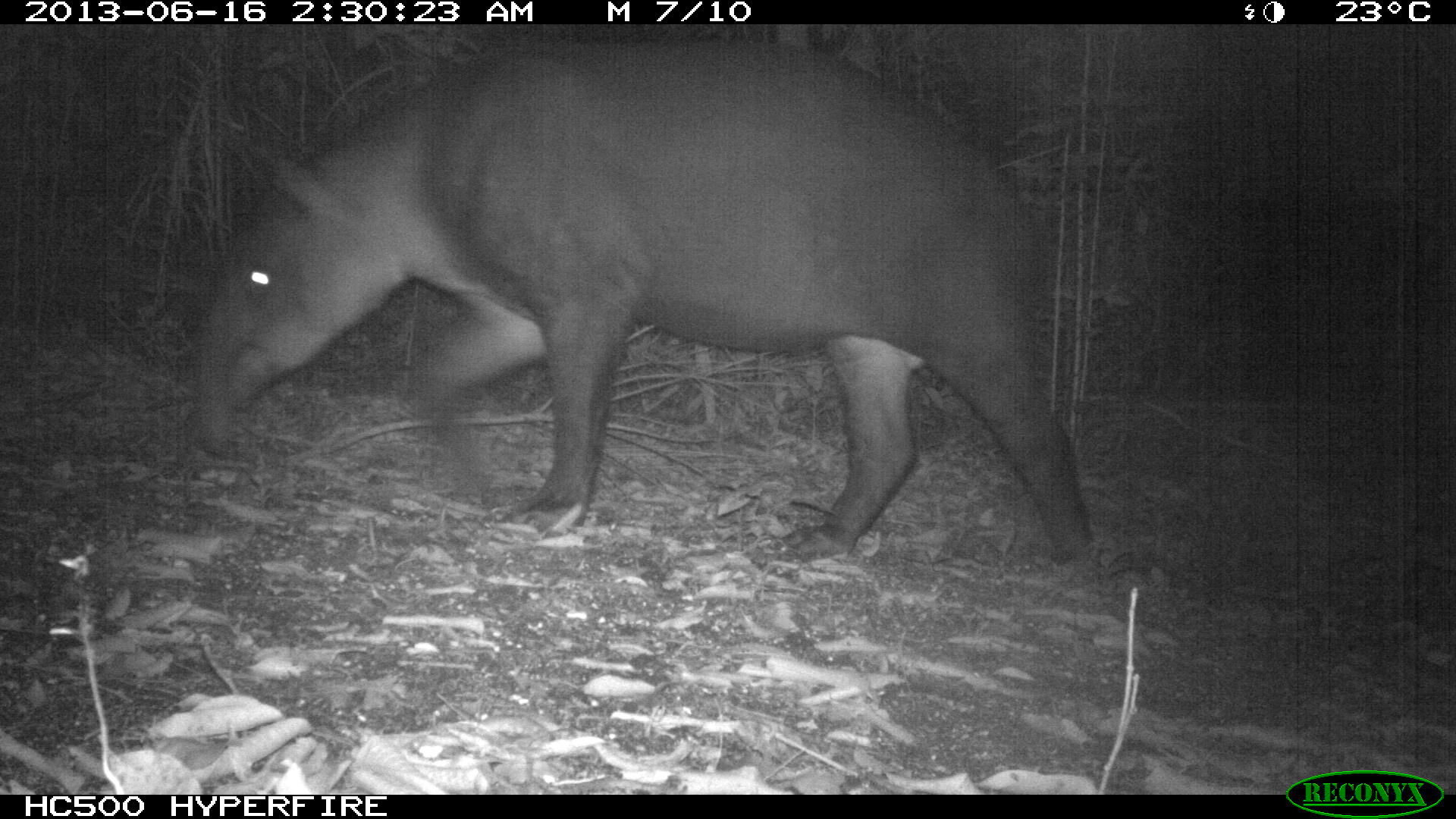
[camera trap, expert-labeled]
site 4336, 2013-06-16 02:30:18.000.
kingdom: Animalia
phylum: Chordata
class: Mammalia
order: Perissodactyla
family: Tapiridae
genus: Tapirus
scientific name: Tapirus bairdii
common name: baird's tapir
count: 1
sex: male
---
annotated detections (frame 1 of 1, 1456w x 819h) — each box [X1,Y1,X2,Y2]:
tapirus bairdii: [183,33,1092,567]